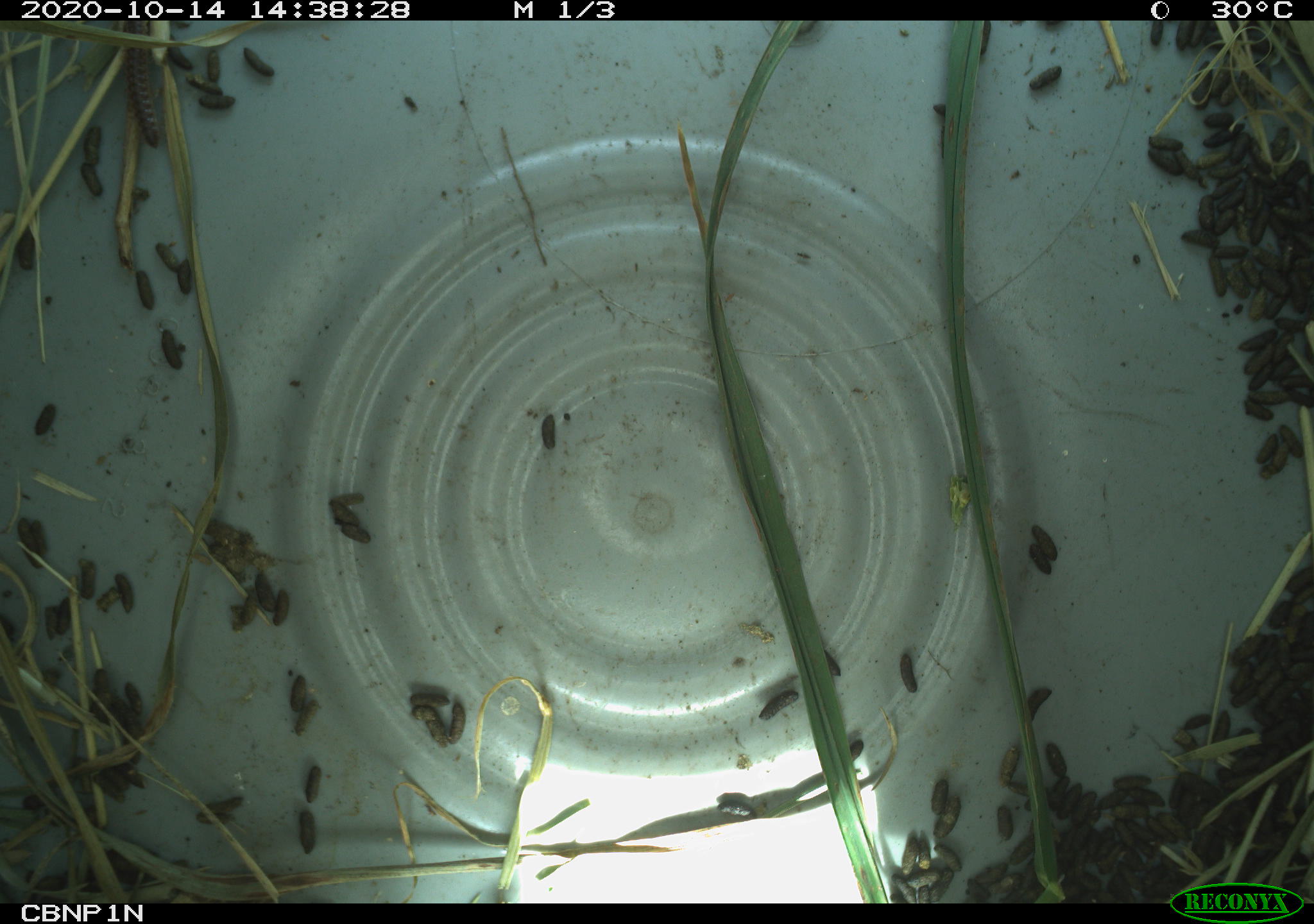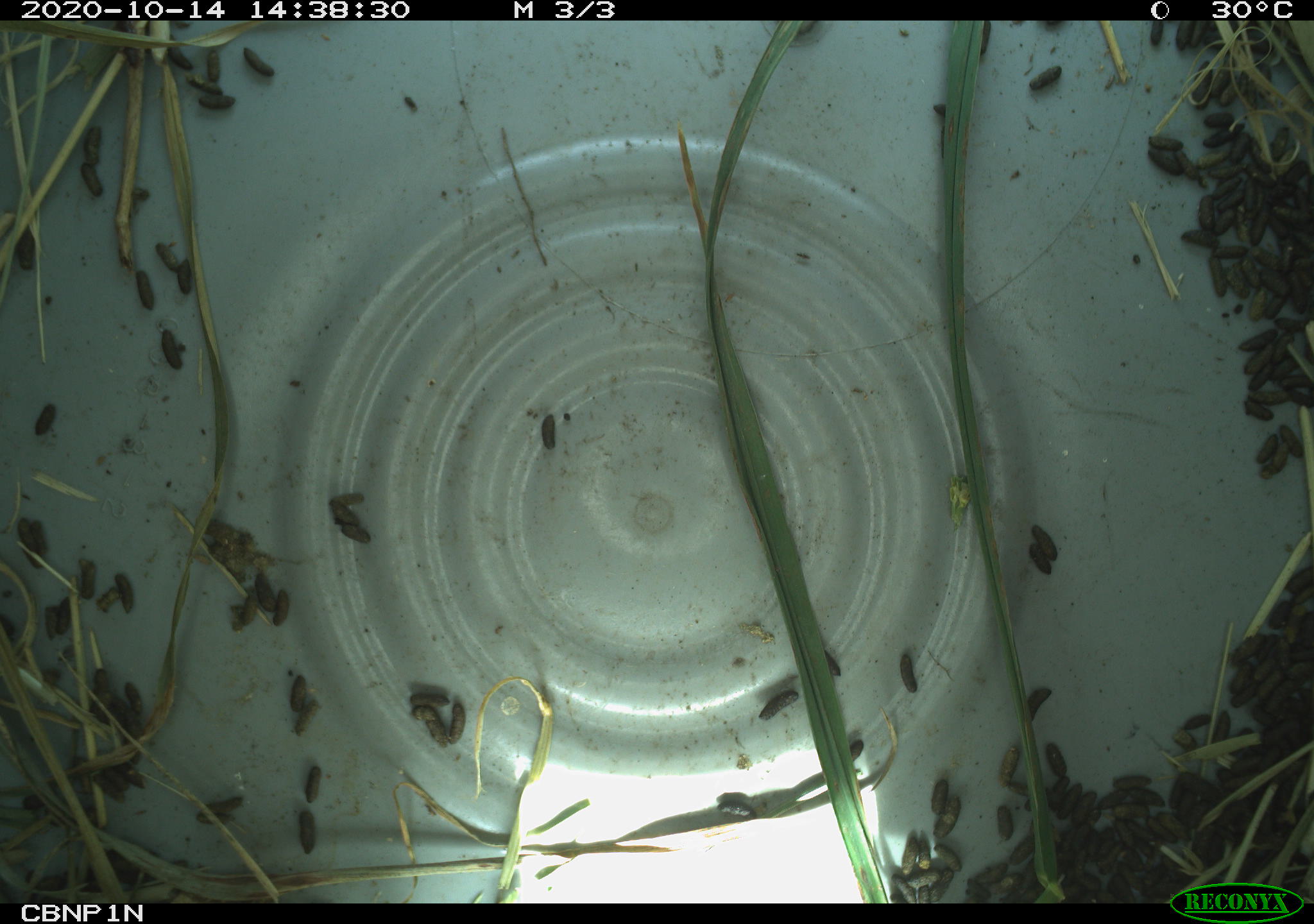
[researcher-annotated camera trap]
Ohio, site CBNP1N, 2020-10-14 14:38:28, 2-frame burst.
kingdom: Animalia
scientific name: Animalia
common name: animal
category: invertebrate